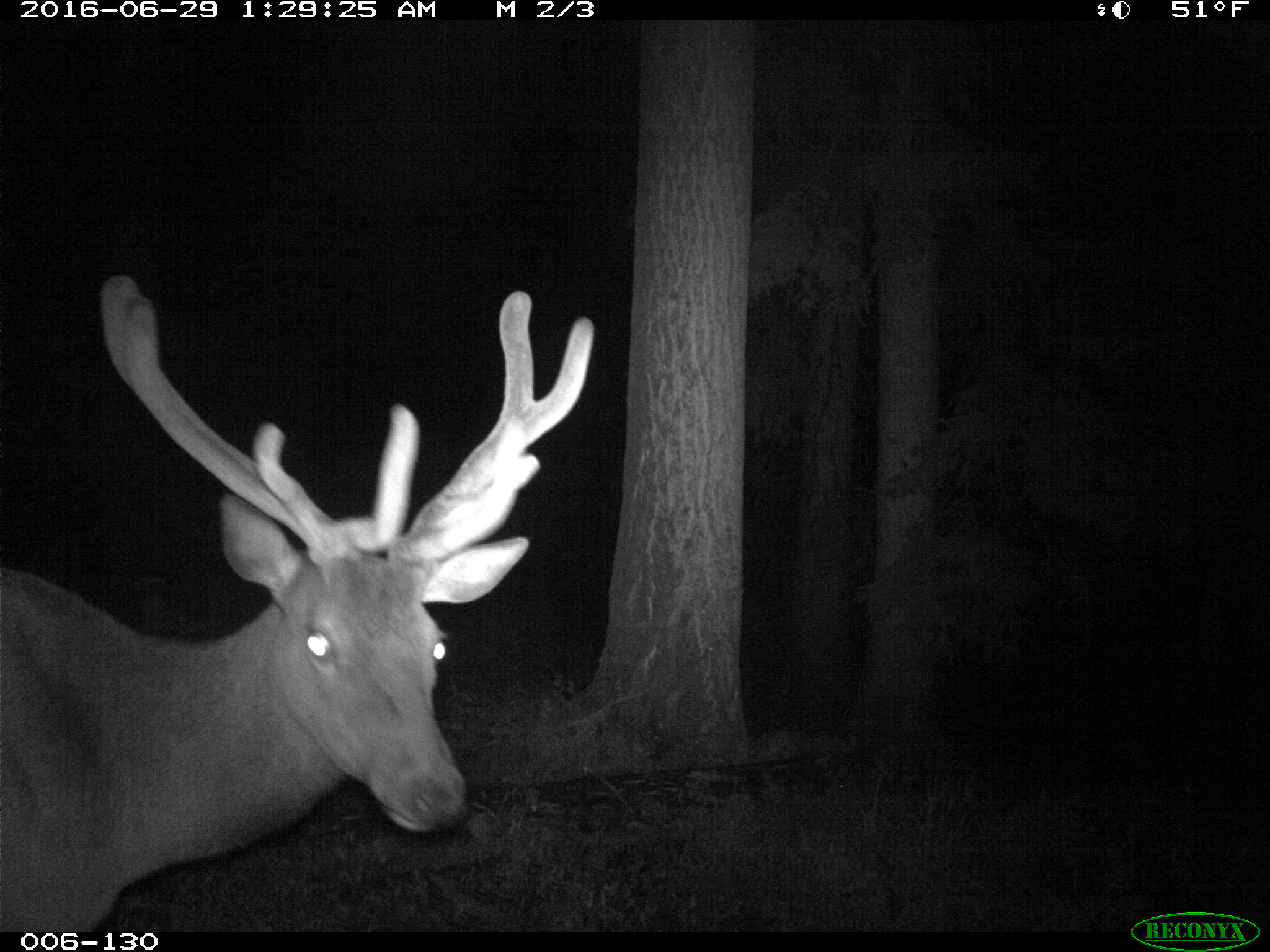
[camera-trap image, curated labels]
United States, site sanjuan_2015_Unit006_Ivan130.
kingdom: Animalia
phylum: Chordata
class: Mammalia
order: Artiodactyla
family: Cervidae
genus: Cervus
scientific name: Cervus elaphus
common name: red deer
Cervus elaphus (red deer).